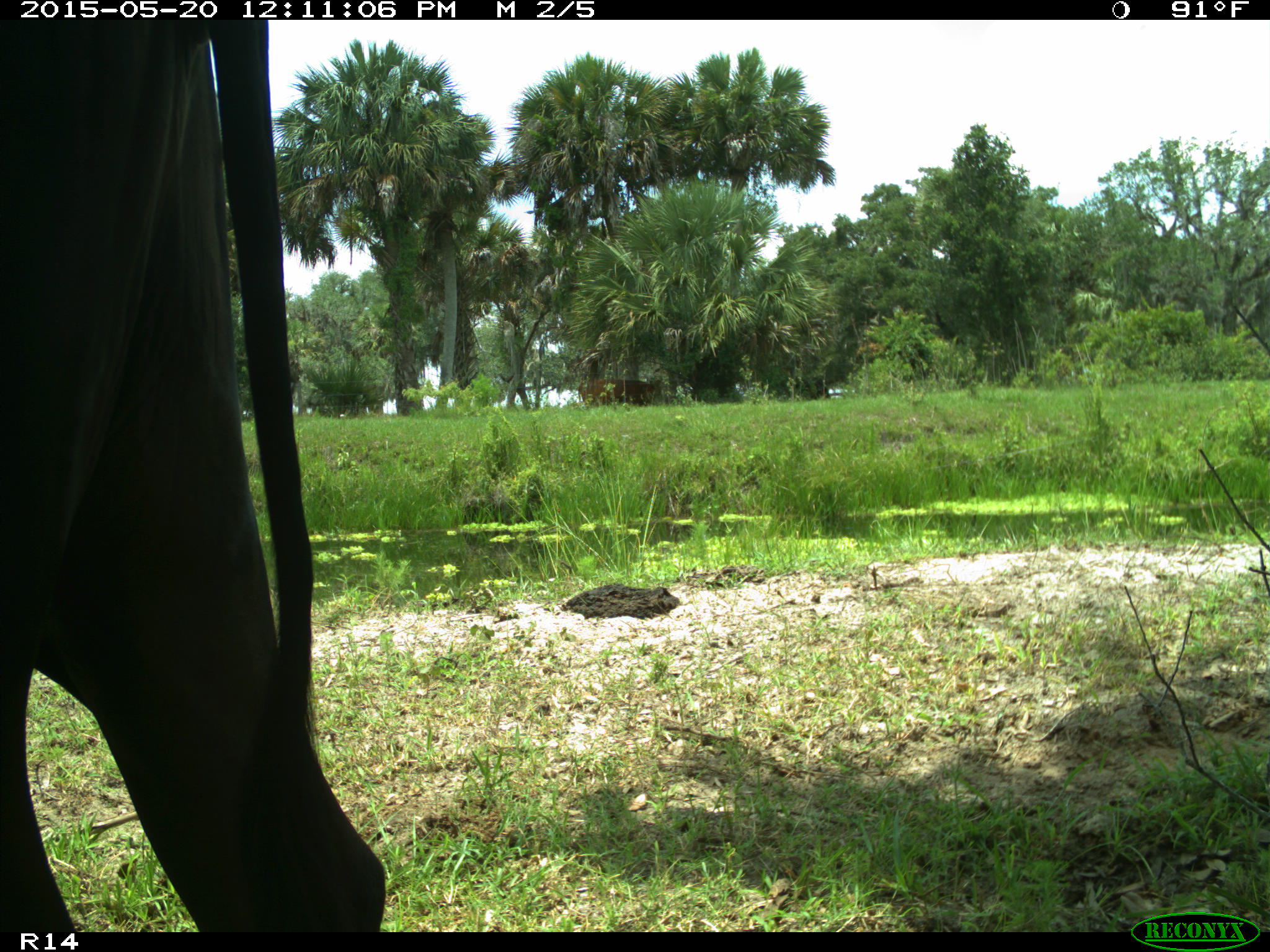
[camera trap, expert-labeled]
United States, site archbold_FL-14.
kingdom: Animalia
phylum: Chordata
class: Mammalia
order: Artiodactyla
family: Bovidae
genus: Bos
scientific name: Bos taurus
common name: domestic cow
Bos taurus (domestic cow).